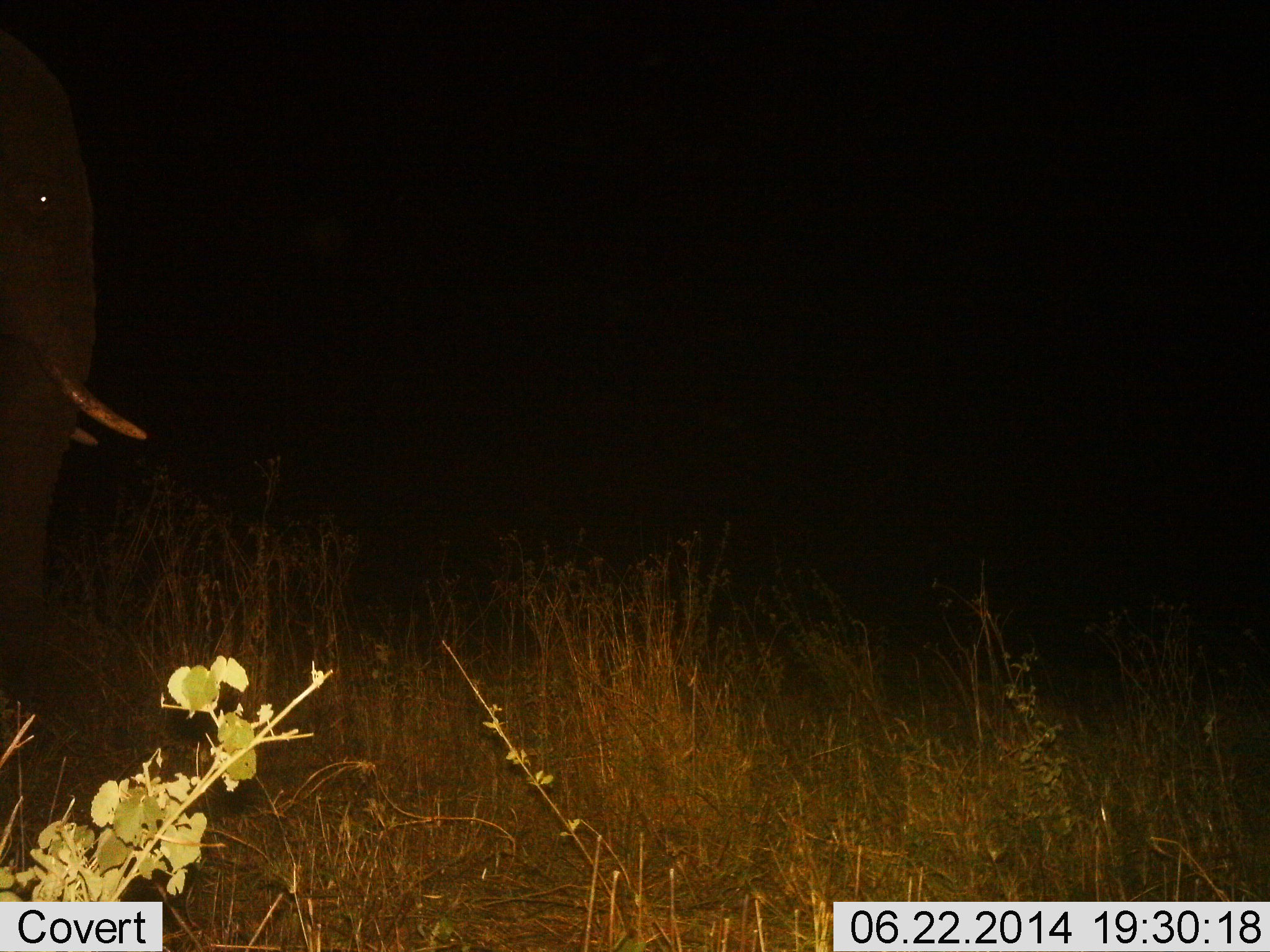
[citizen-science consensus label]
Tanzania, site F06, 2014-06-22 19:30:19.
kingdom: Animalia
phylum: Chordata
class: Mammalia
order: Proboscidea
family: Elephantidae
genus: Loxodonta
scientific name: Loxodonta africana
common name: african bush elephant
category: elephant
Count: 1.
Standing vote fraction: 90%.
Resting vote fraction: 0%.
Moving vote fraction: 10%.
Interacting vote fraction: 0%.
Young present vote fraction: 0%.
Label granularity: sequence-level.